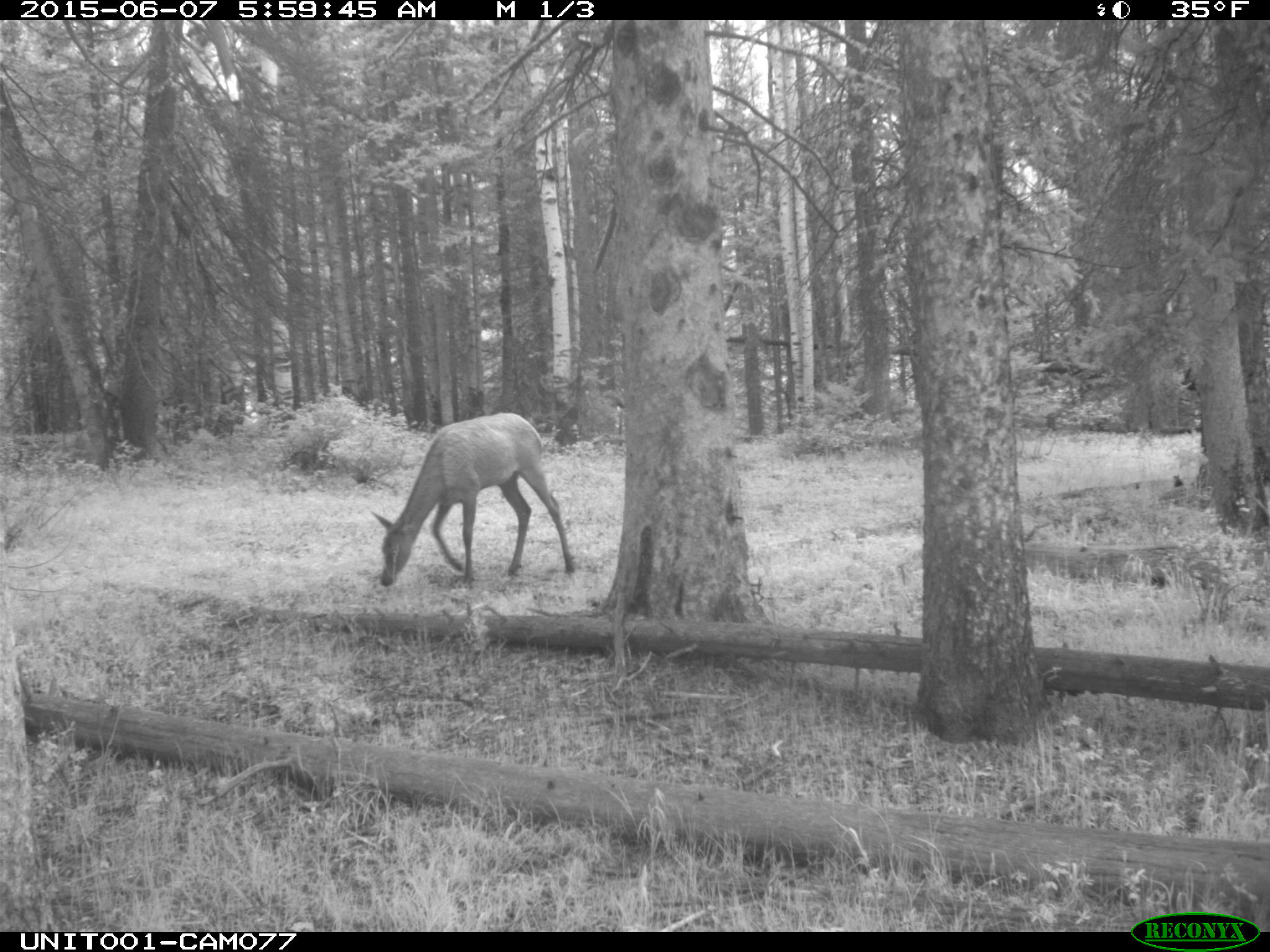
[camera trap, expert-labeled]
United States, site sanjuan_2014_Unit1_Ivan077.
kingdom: Animalia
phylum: Chordata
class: Mammalia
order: Artiodactyla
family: Cervidae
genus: Cervus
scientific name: Cervus elaphus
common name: red deer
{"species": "Cervus elaphus (red deer)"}